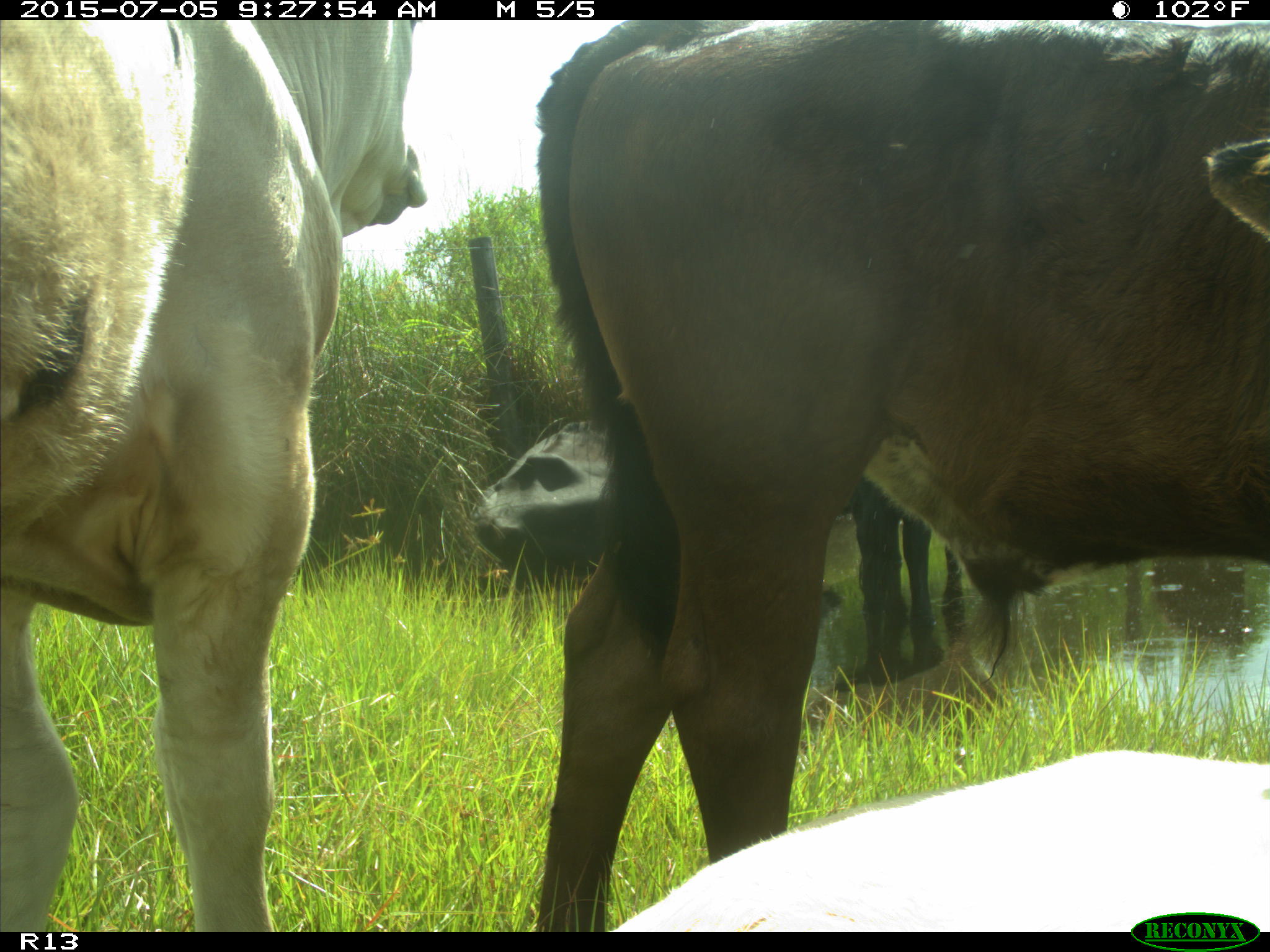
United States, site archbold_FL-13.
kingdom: Animalia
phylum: Chordata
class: Mammalia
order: Artiodactyla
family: Bovidae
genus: Bos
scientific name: Bos taurus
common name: domestic cow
Bos taurus (domestic cow).